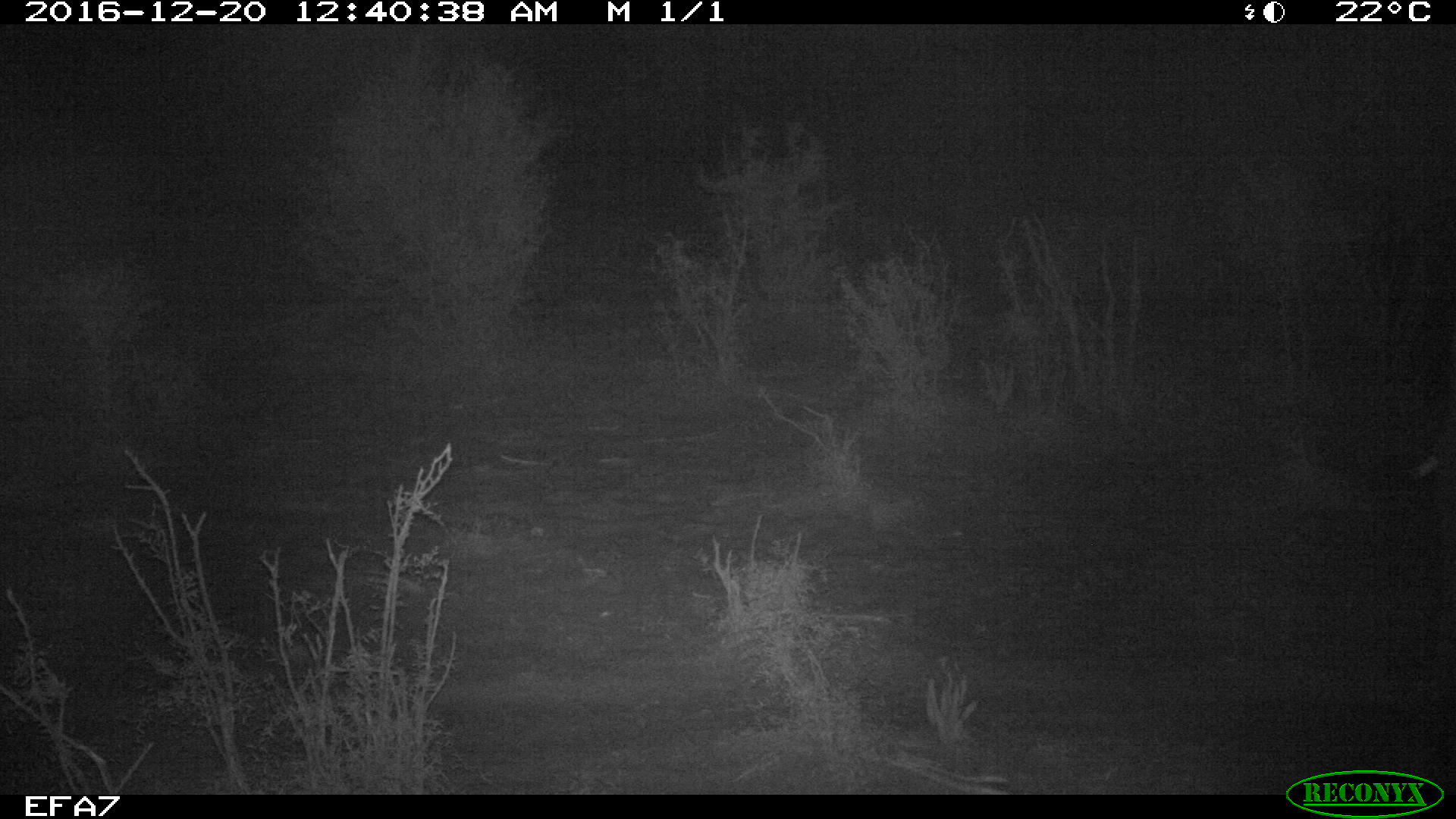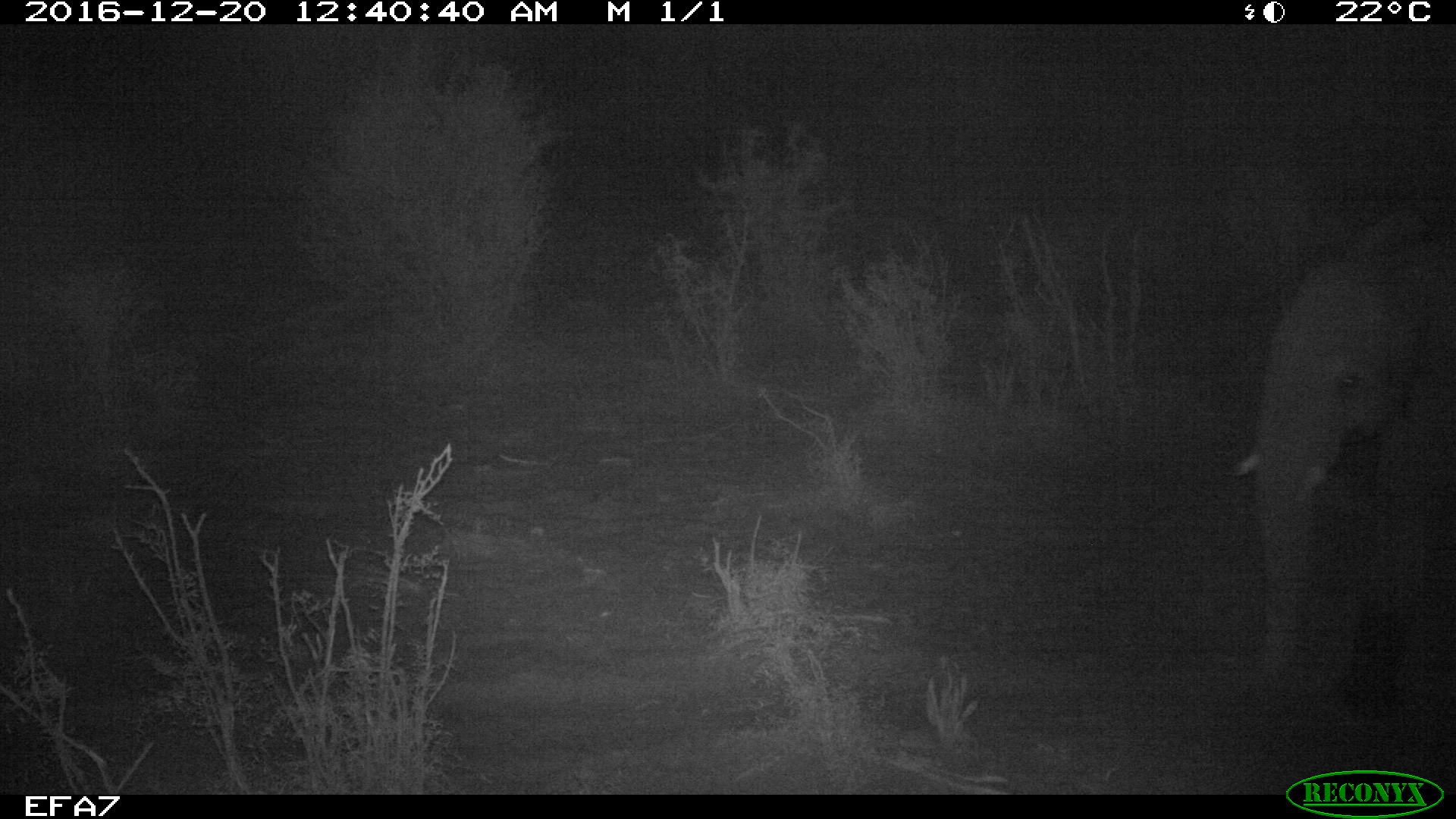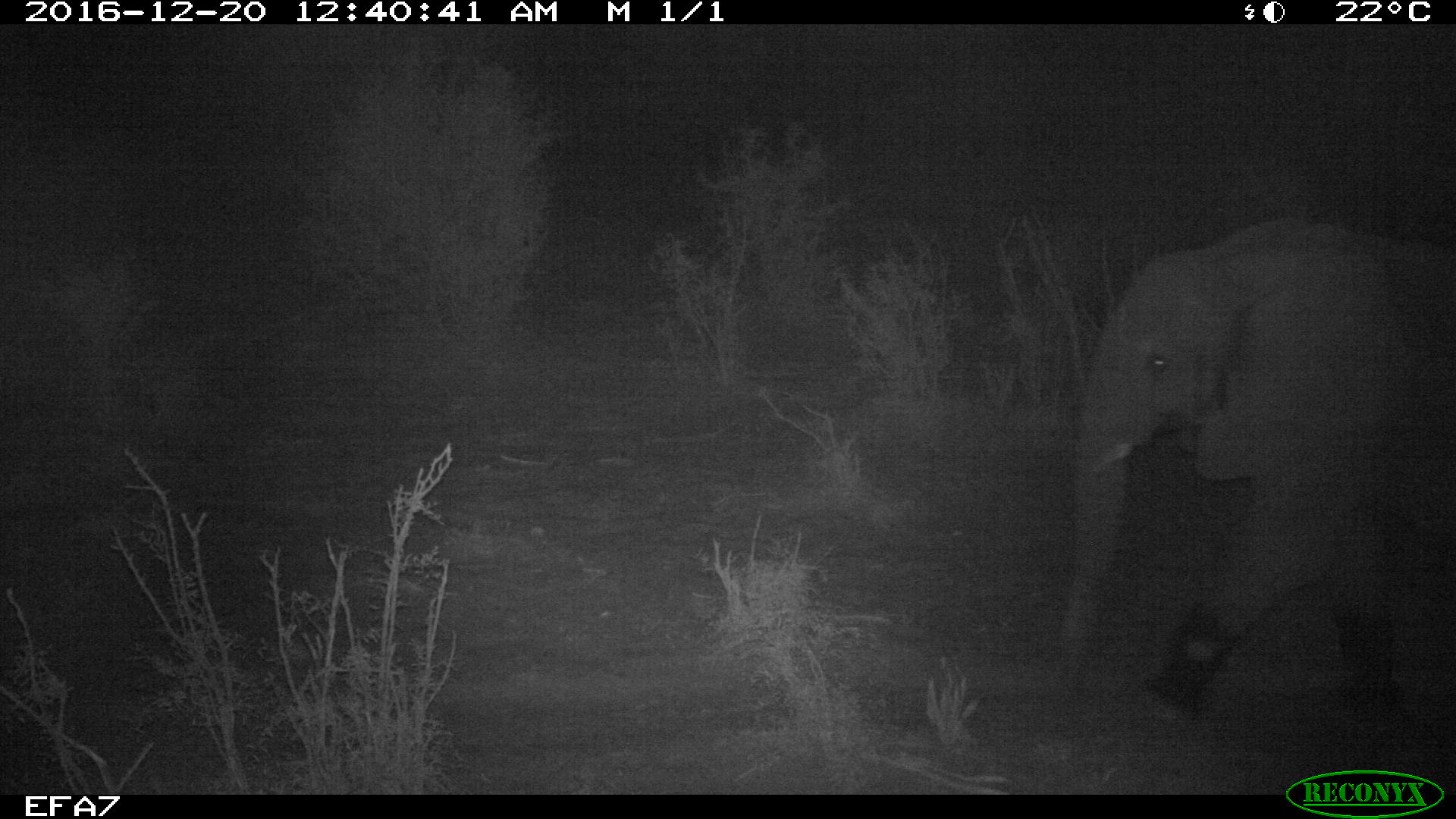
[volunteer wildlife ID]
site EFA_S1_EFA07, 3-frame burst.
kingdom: Animalia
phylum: Chordata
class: Mammalia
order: Proboscidea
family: Elephantidae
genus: Loxodonta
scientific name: Loxodonta africana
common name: african bush elephant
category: elephant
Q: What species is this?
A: Elephant (african bush elephant) (Loxodonta africana).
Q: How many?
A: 1.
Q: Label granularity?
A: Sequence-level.